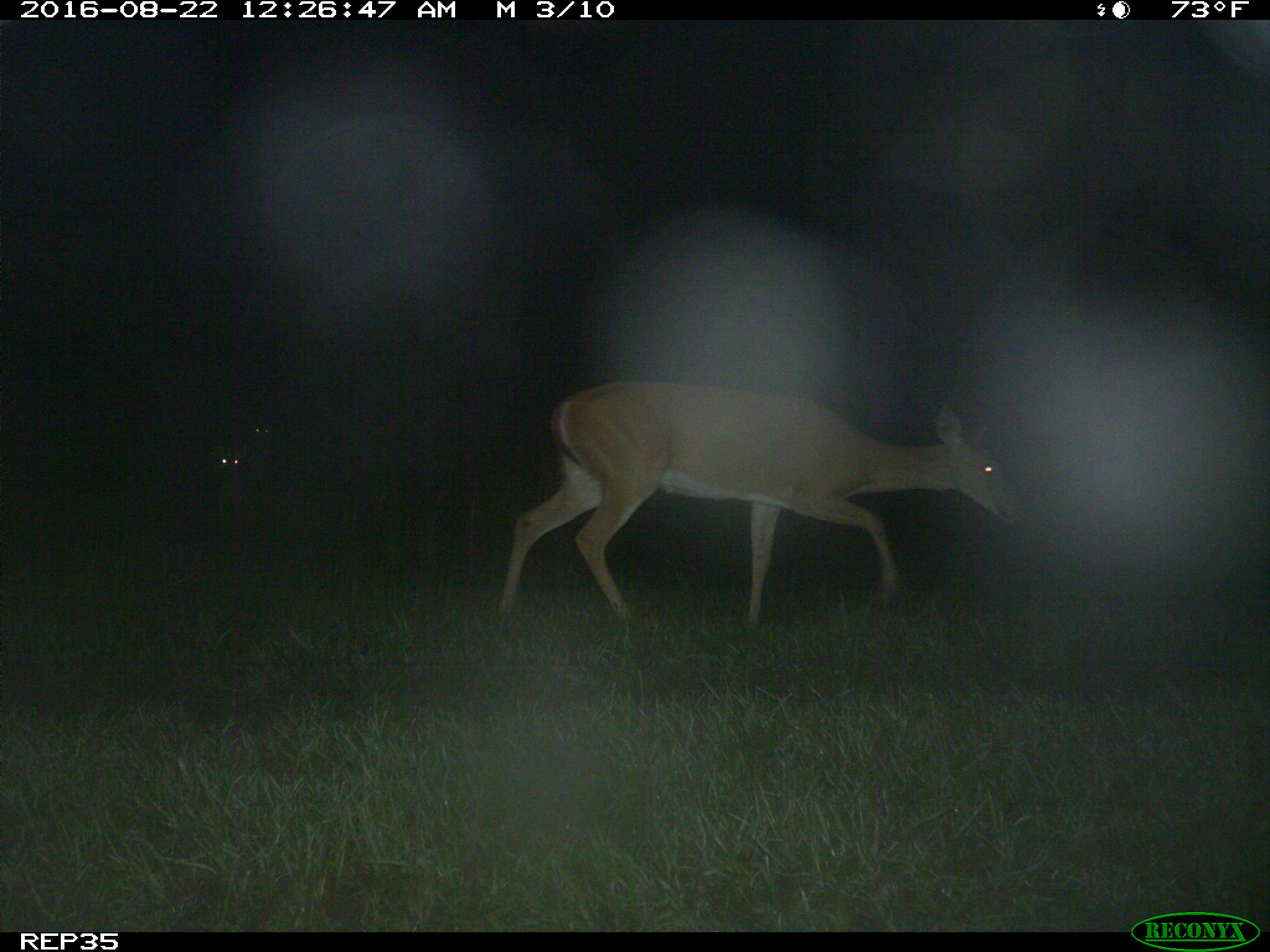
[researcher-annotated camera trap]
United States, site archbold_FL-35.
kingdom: Animalia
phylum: Chordata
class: Mammalia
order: Artiodactyla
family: Cervidae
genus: Odocoileus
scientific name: Odocoileus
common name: deer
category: unidentified deer